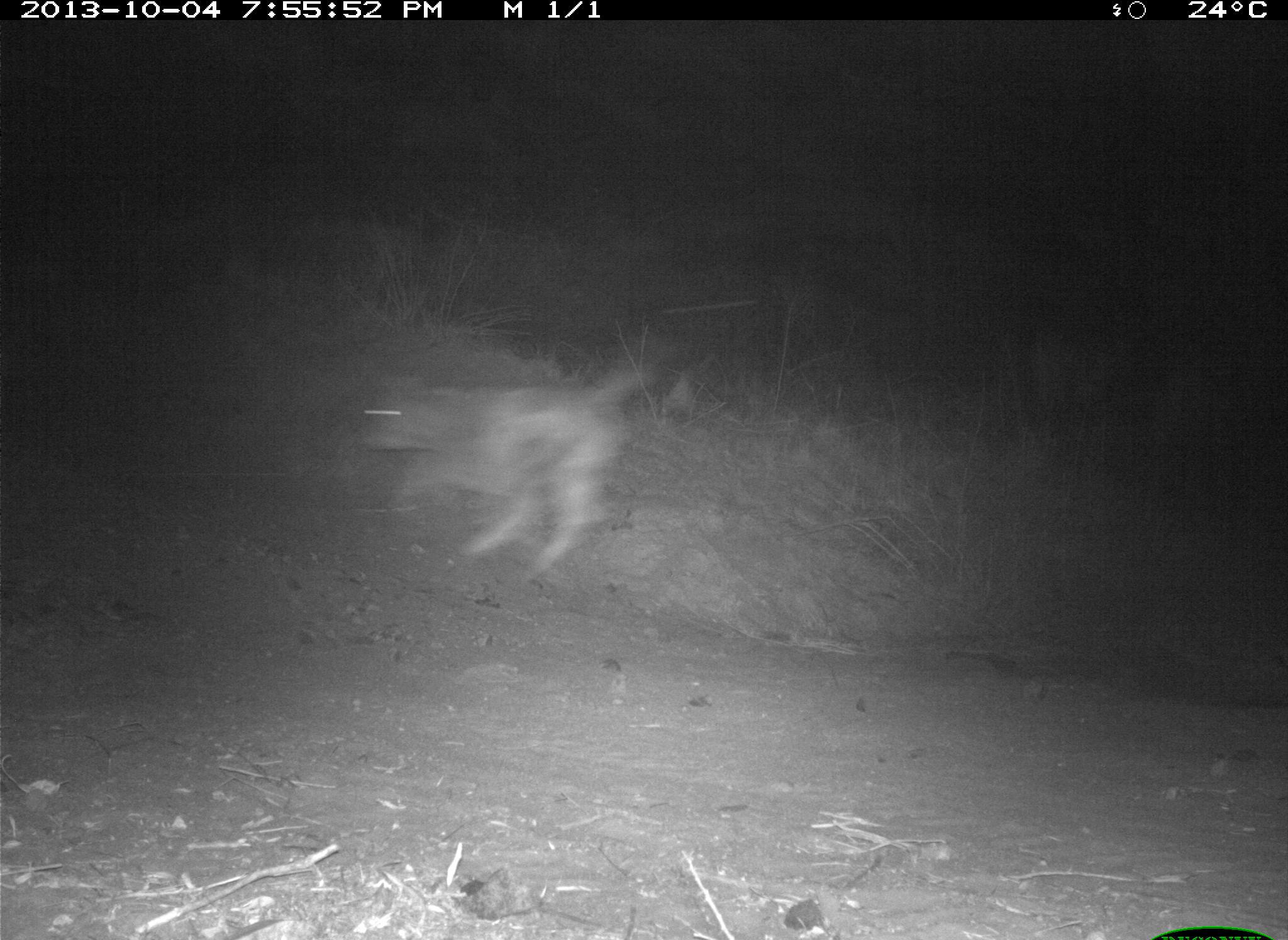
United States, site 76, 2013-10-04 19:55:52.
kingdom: Animalia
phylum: Chordata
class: Mammalia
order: Artiodactyla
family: Bovidae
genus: Bos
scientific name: Bos taurus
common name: cow